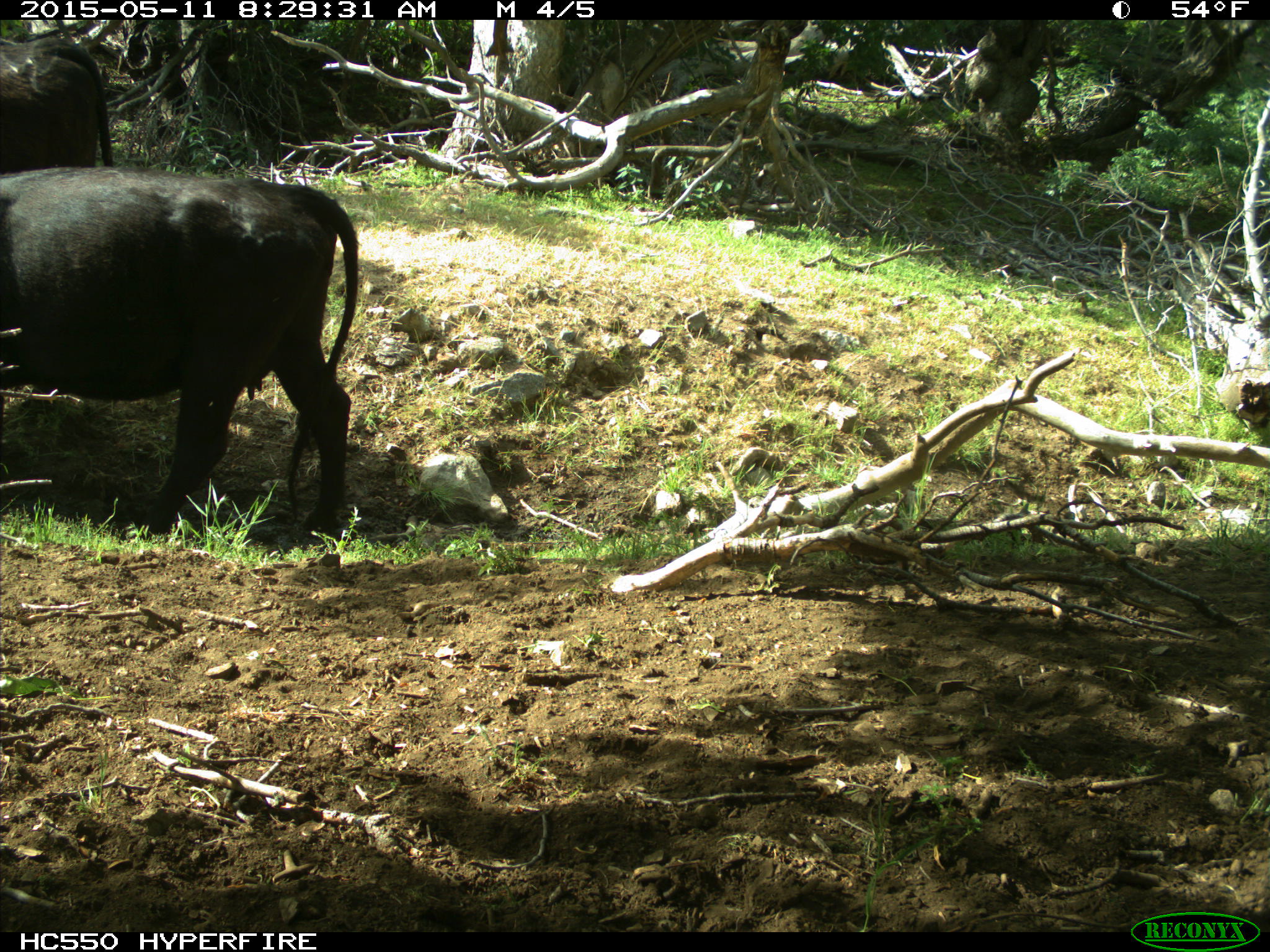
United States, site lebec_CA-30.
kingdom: Animalia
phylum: Chordata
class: Mammalia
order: Artiodactyla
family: Bovidae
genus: Bos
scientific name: Bos taurus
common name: domestic cow